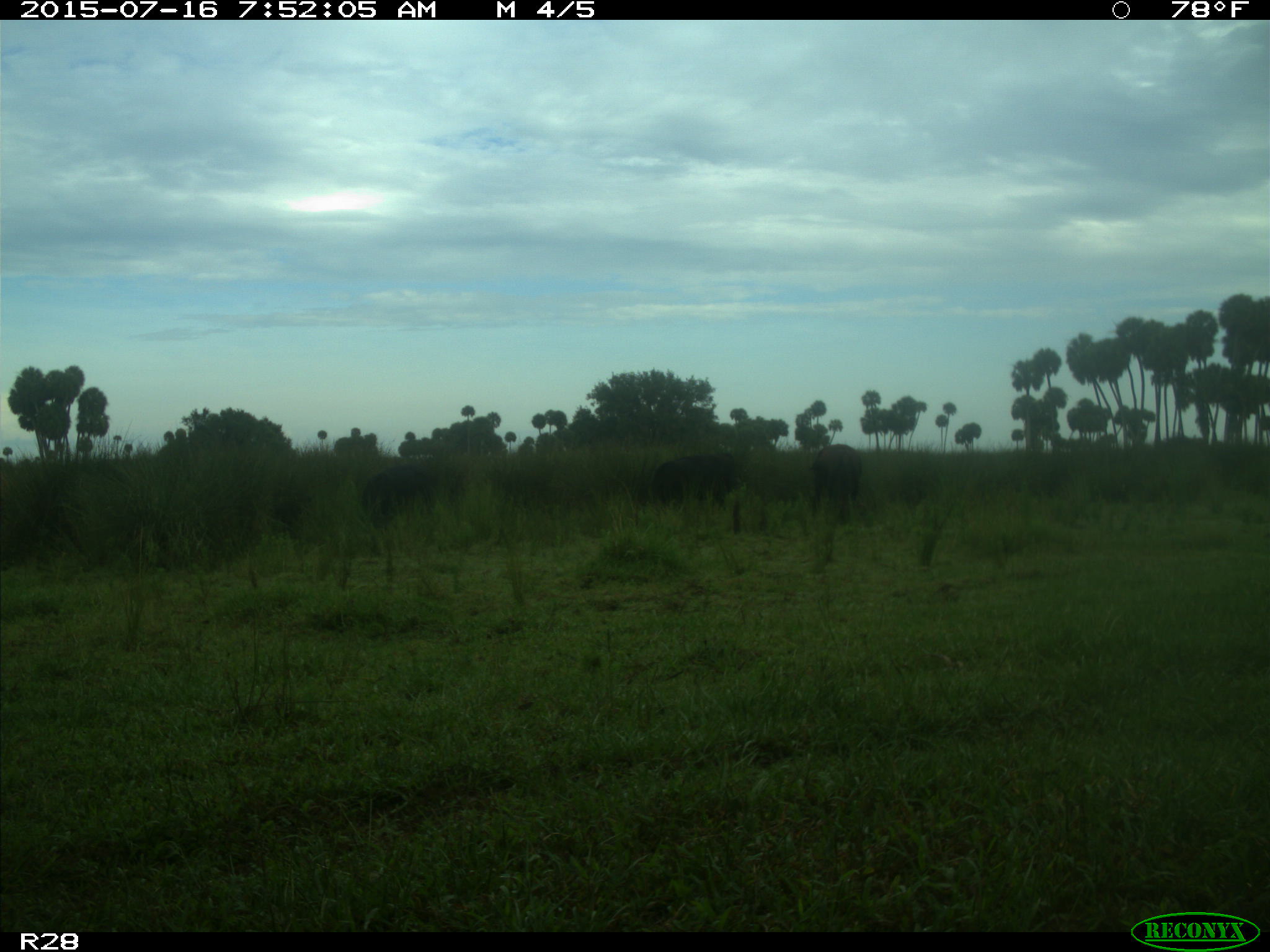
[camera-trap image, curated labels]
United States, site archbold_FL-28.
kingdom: Animalia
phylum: Chordata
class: Mammalia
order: Artiodactyla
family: Bovidae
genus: Bos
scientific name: Bos taurus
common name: domestic cow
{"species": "Bos taurus (domestic cow)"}